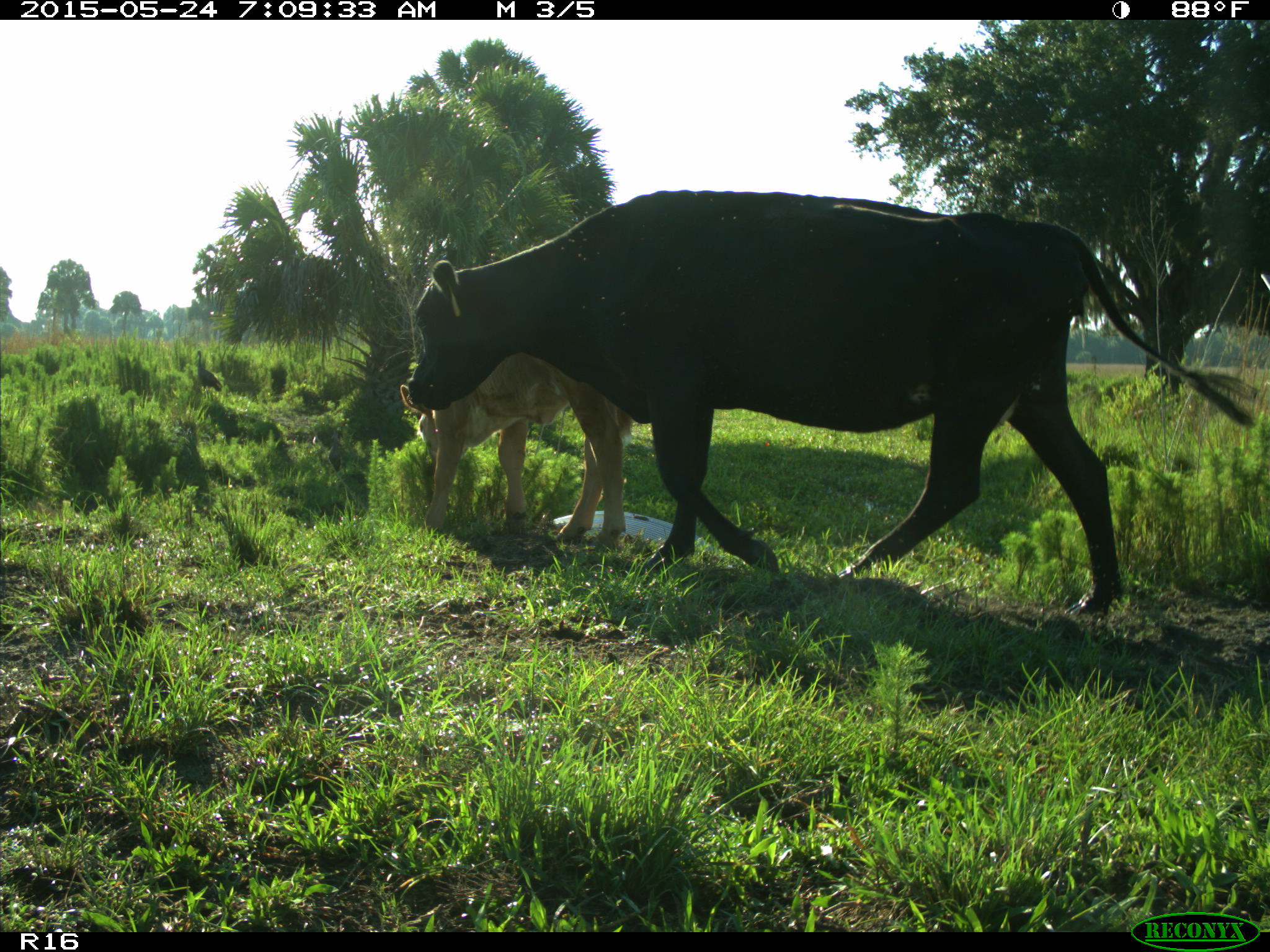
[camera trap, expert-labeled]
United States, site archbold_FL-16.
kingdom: Animalia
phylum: Chordata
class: Mammalia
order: Artiodactyla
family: Bovidae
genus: Bos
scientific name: Bos taurus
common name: domestic cow